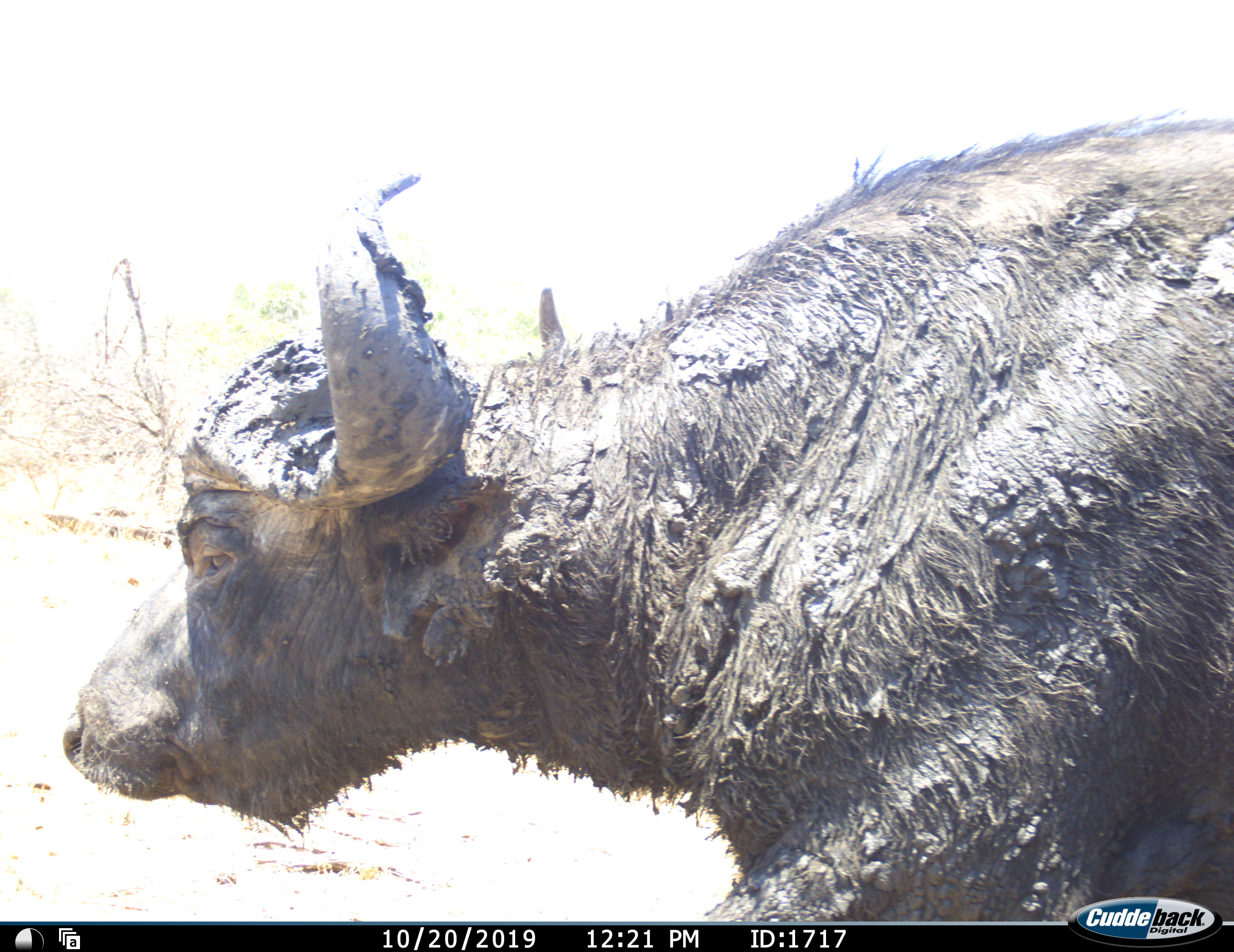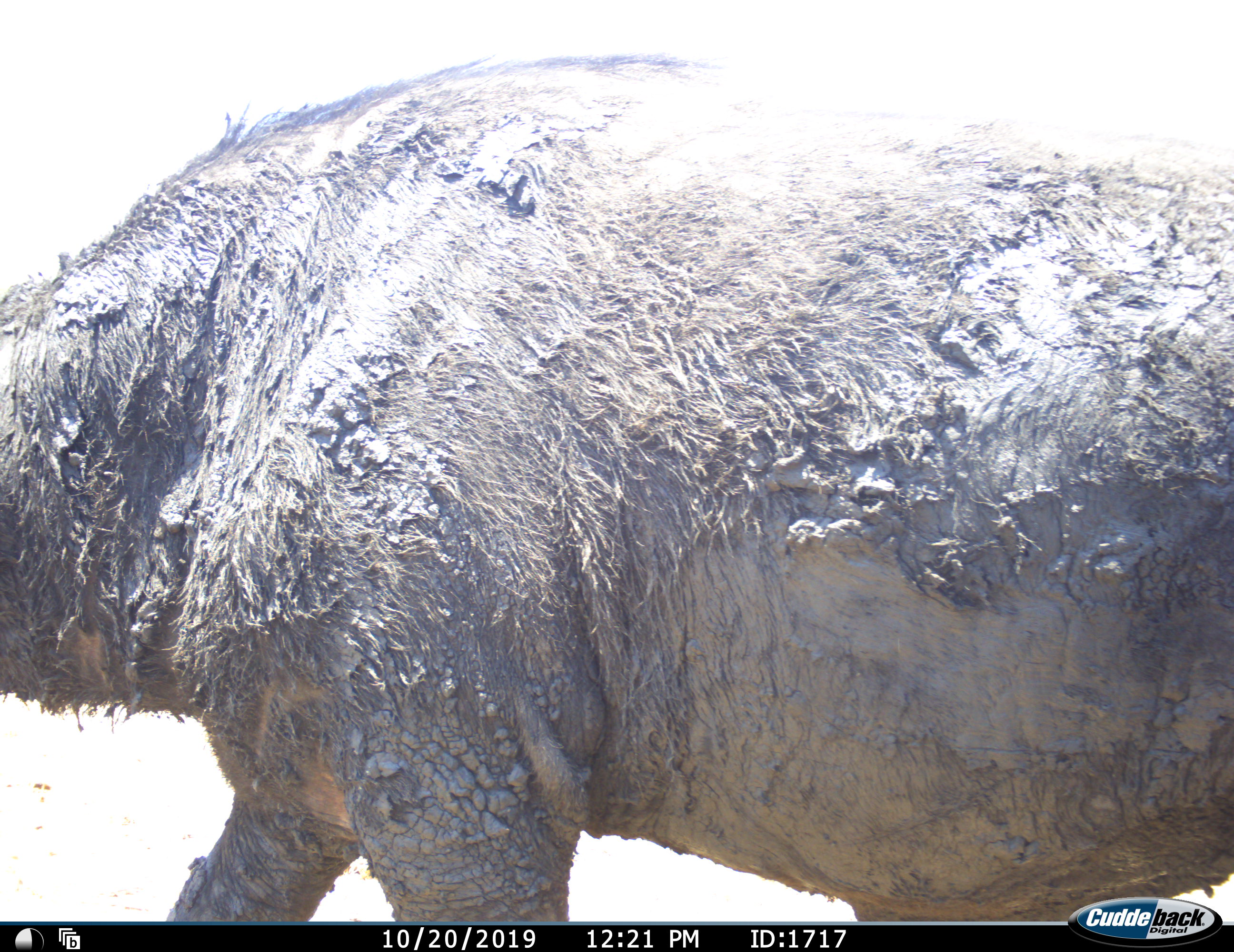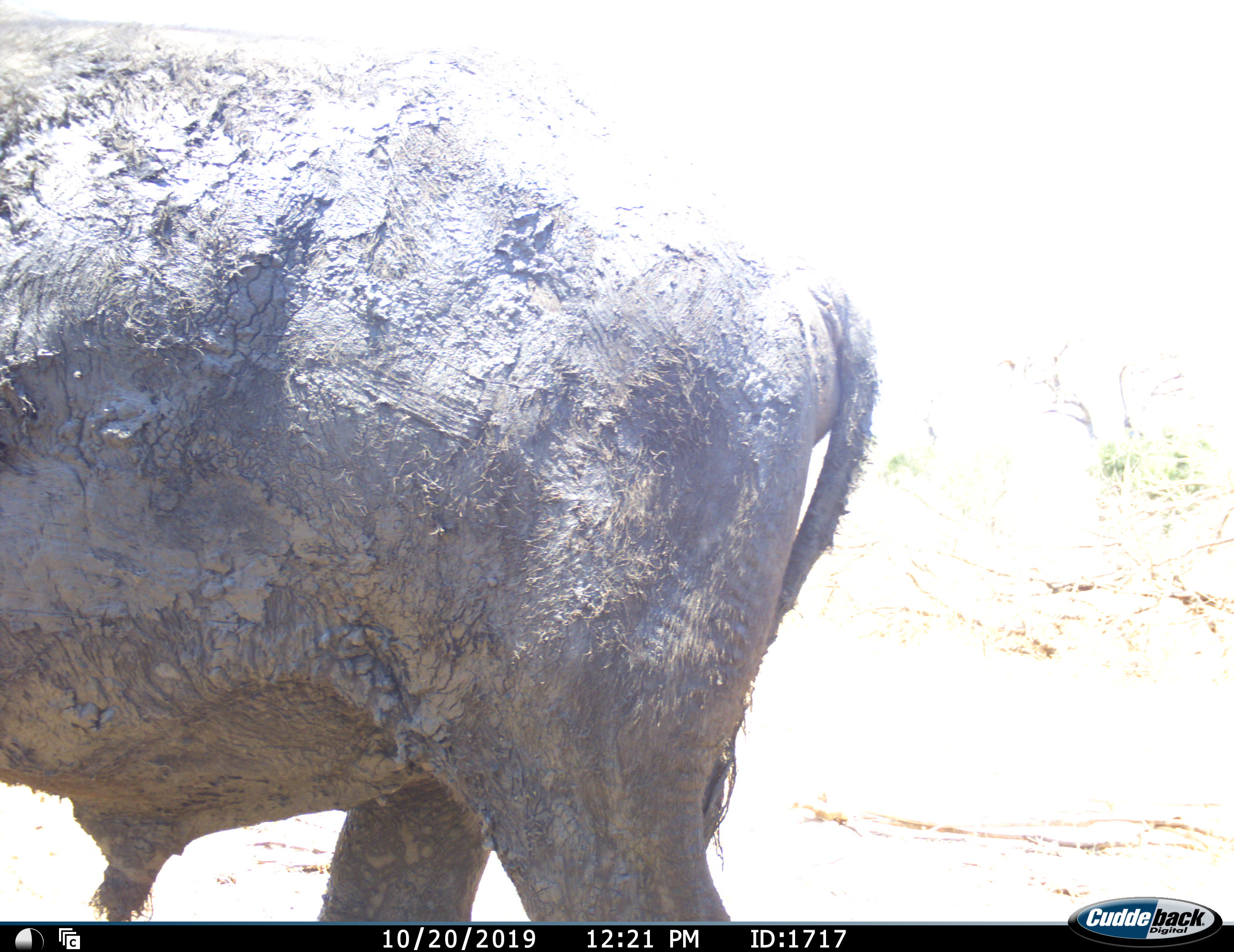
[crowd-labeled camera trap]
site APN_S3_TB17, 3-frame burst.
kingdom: Animalia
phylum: Chordata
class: Mammalia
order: Artiodactyla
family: Bovidae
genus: Syncerus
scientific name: Syncerus caffer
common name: african buffalo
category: buffalo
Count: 1.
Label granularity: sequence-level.